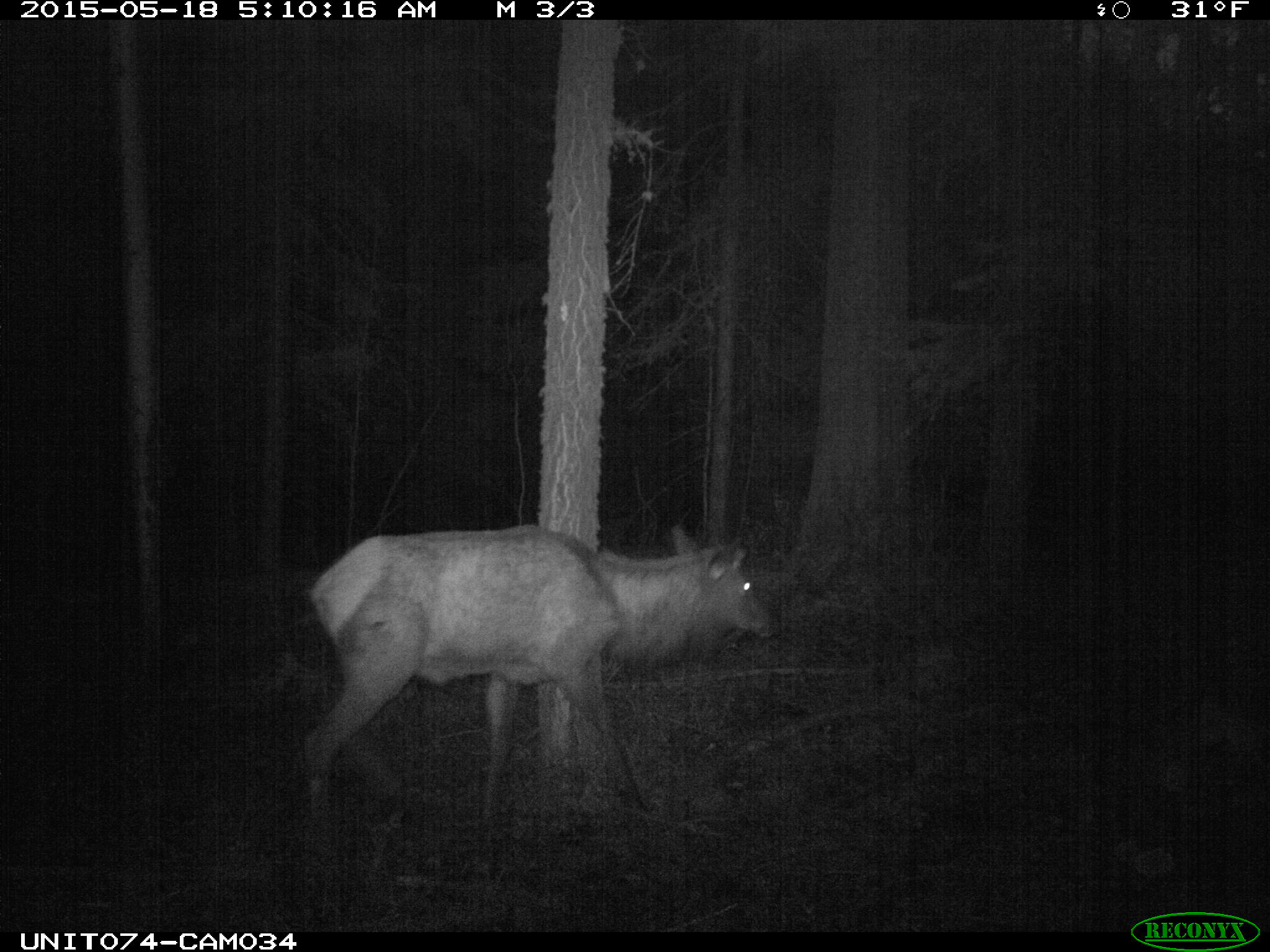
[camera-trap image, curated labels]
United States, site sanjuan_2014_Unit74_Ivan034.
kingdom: Animalia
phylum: Chordata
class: Mammalia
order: Artiodactyla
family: Cervidae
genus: Cervus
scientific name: Cervus elaphus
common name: red deer